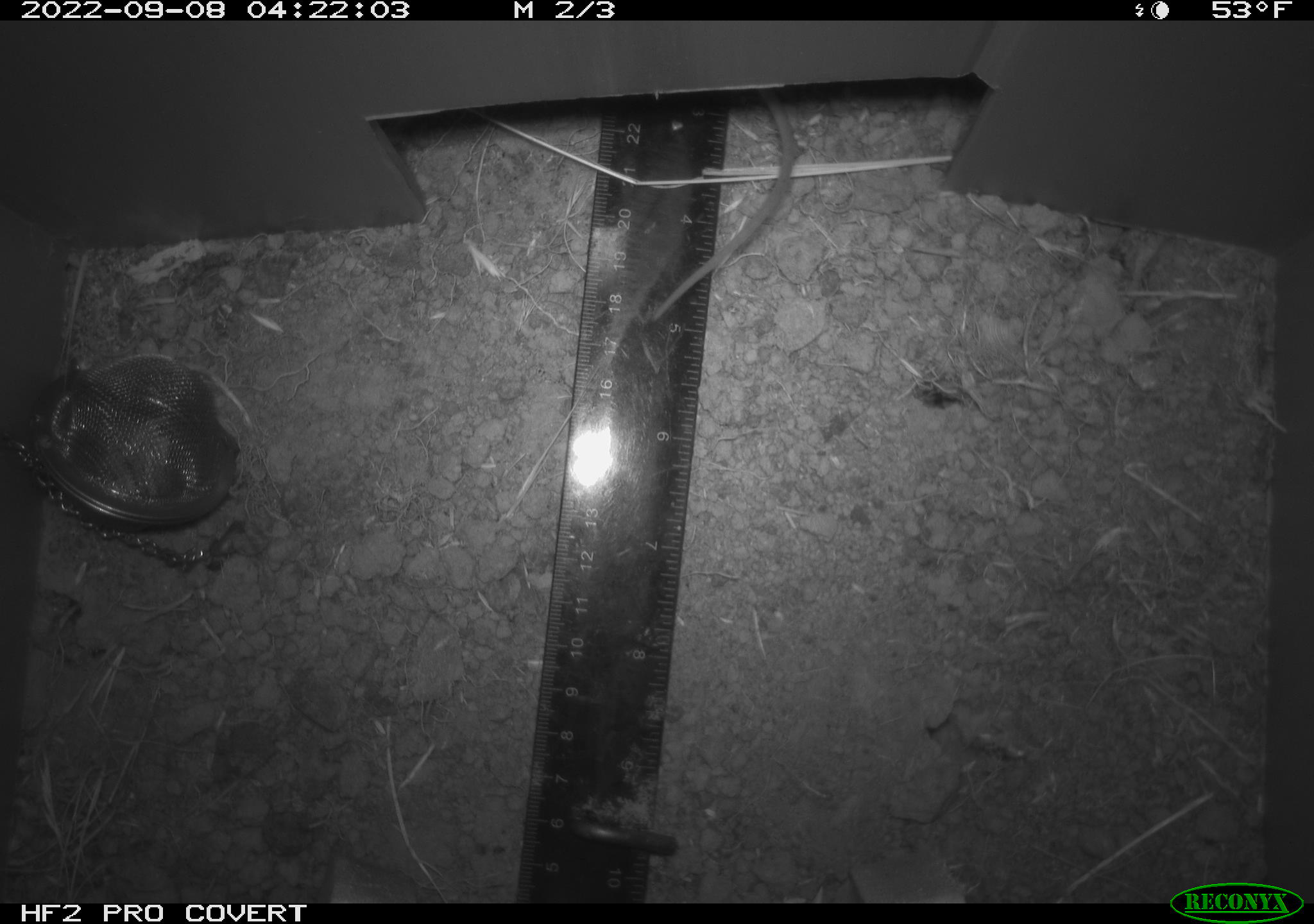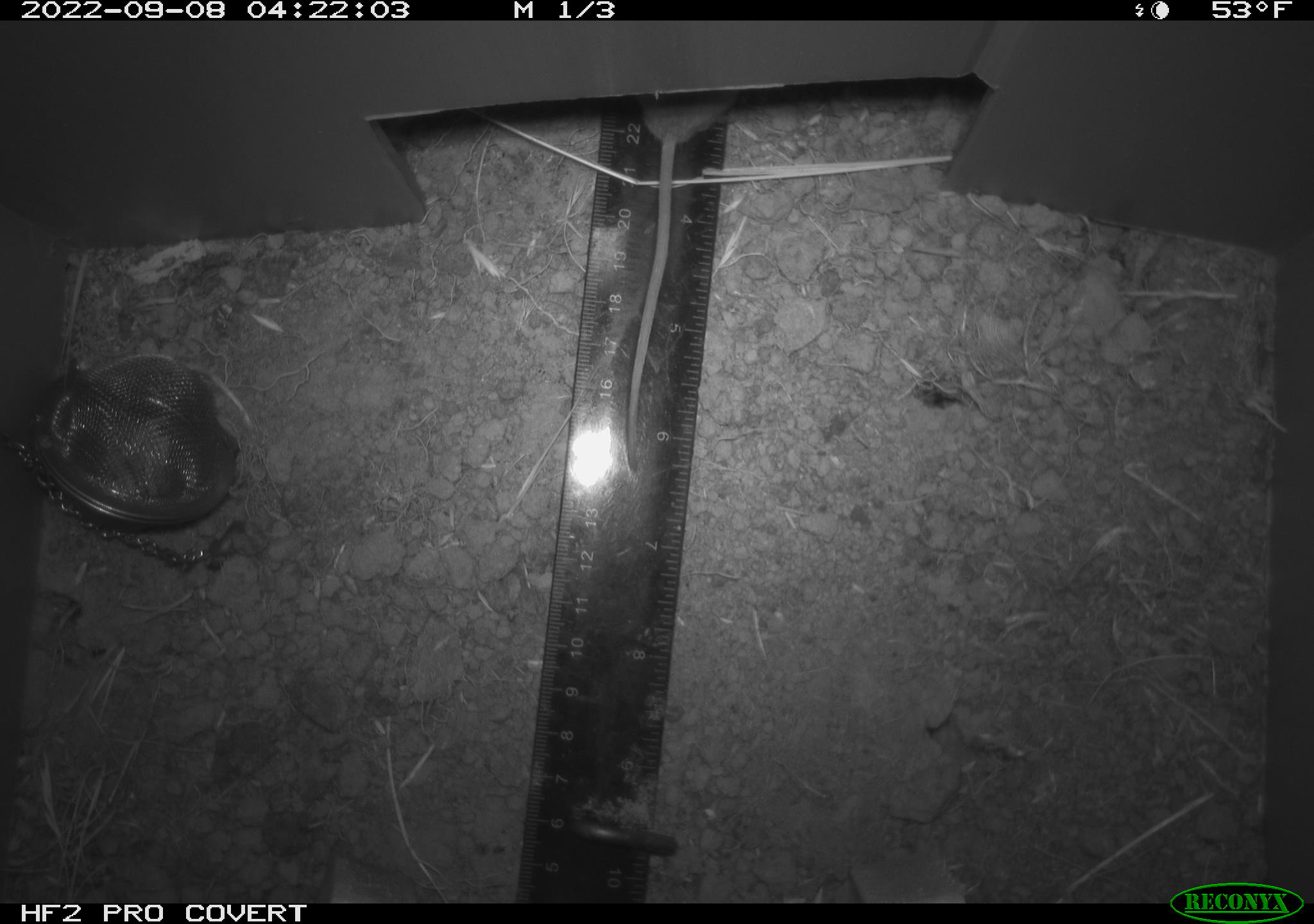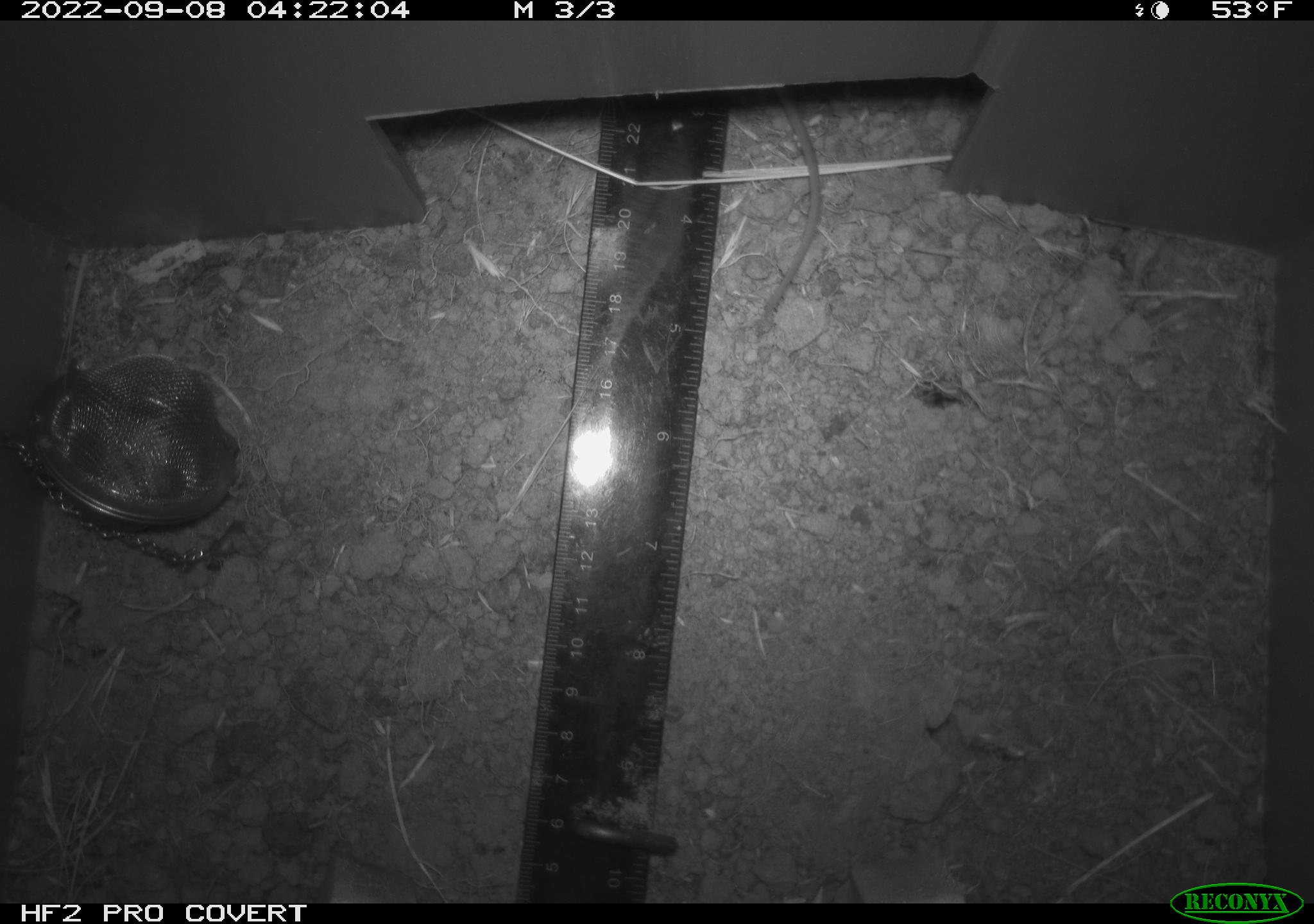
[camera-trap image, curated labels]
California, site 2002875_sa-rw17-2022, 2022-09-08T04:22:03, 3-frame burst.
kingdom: Animalia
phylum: Chordata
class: Mammalia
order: Rodentia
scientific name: Rodentia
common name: mouse species